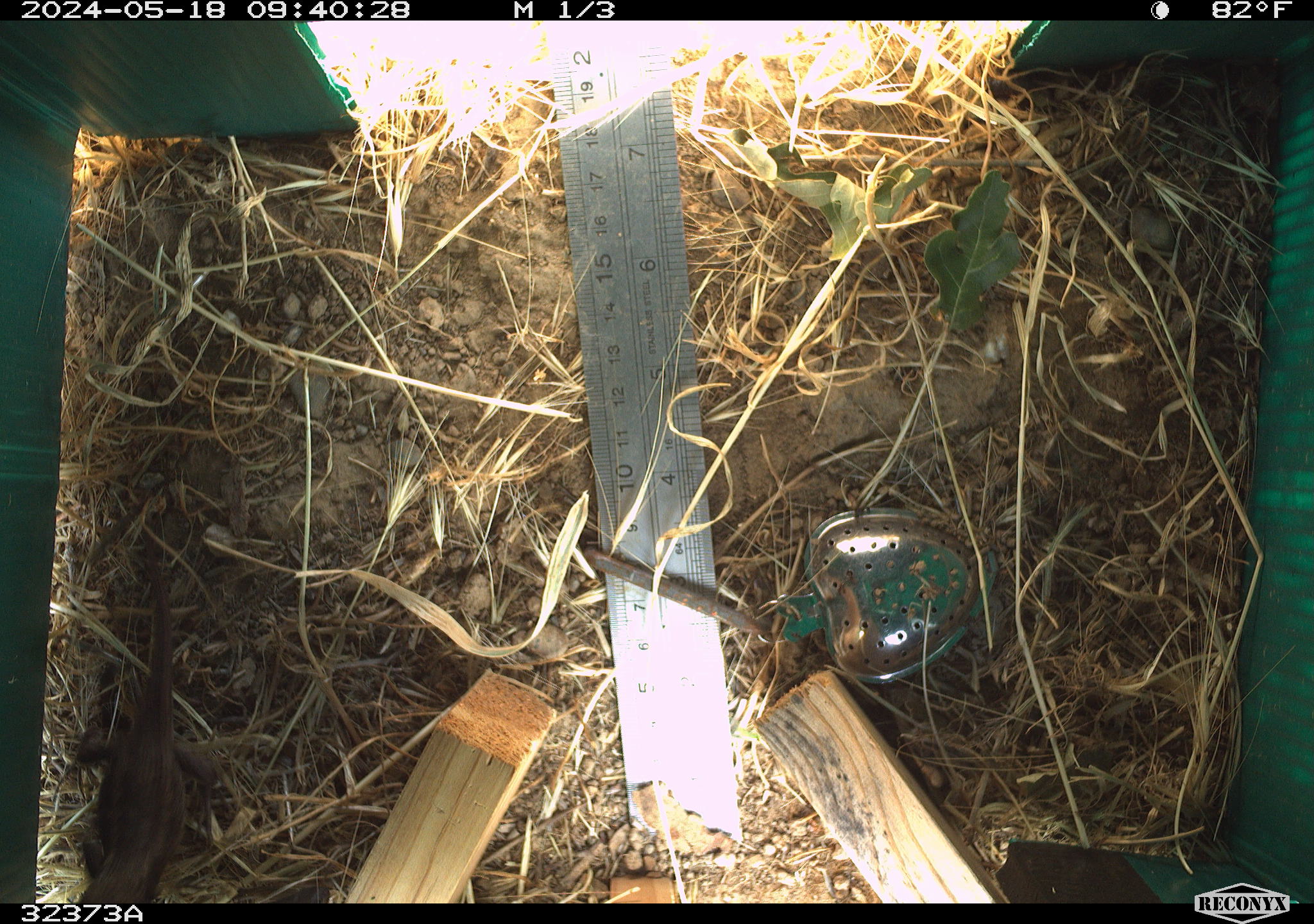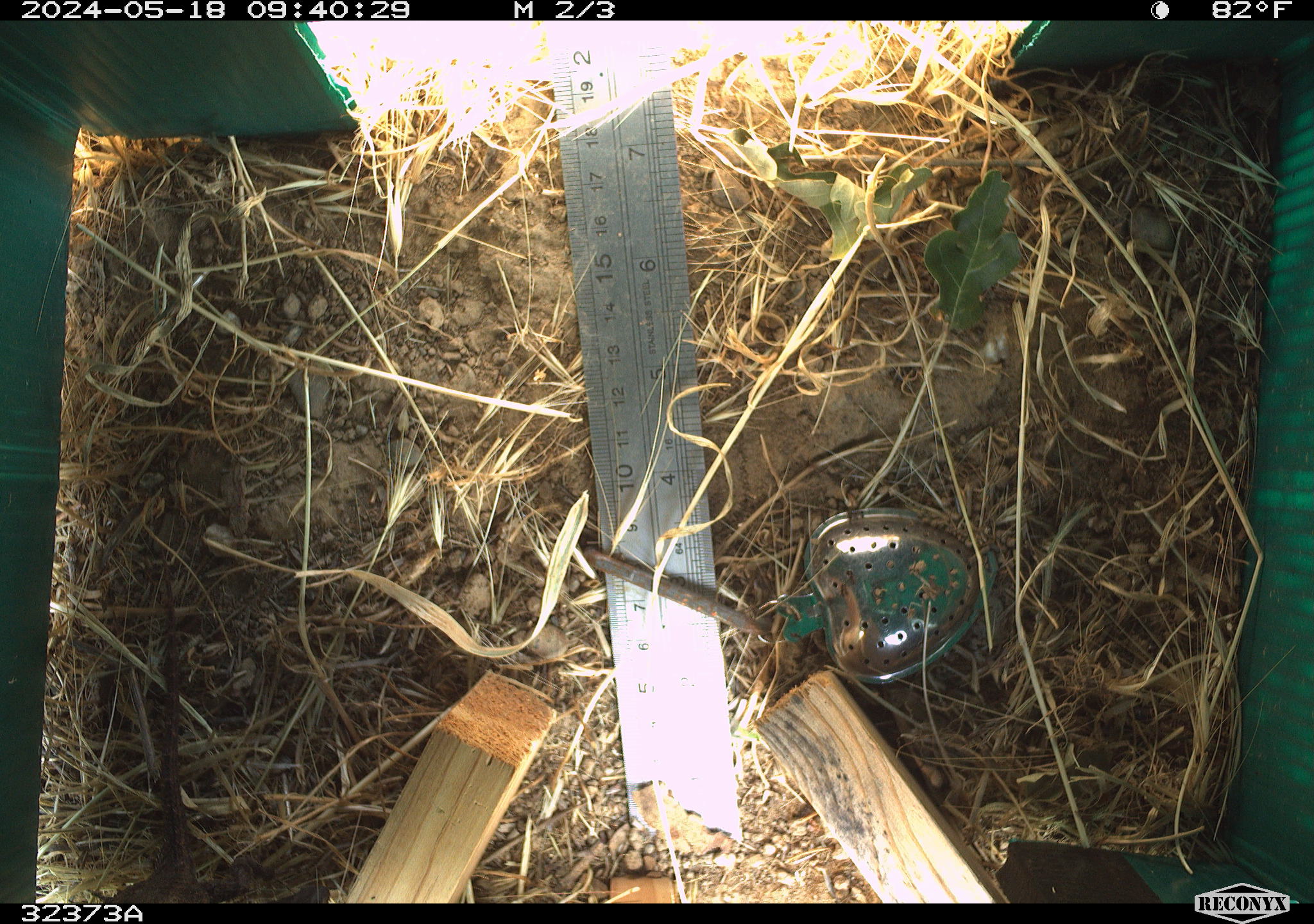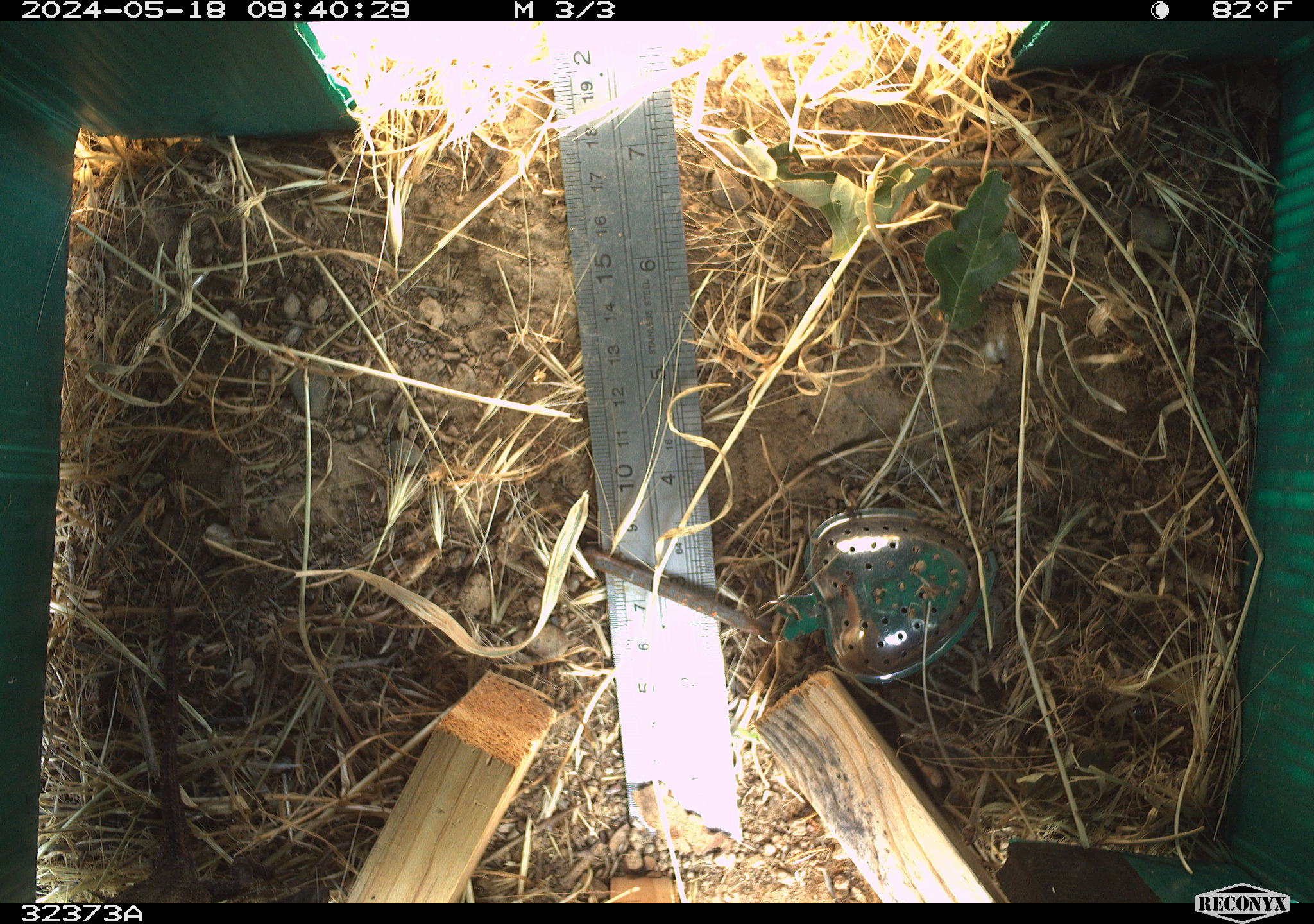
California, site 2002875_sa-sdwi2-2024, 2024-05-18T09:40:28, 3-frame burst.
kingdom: Animalia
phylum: Chordata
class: Reptilia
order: Squamata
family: Phrynosomatidae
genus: Sceloporus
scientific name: Sceloporus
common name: spiny lizards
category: sceloporus species